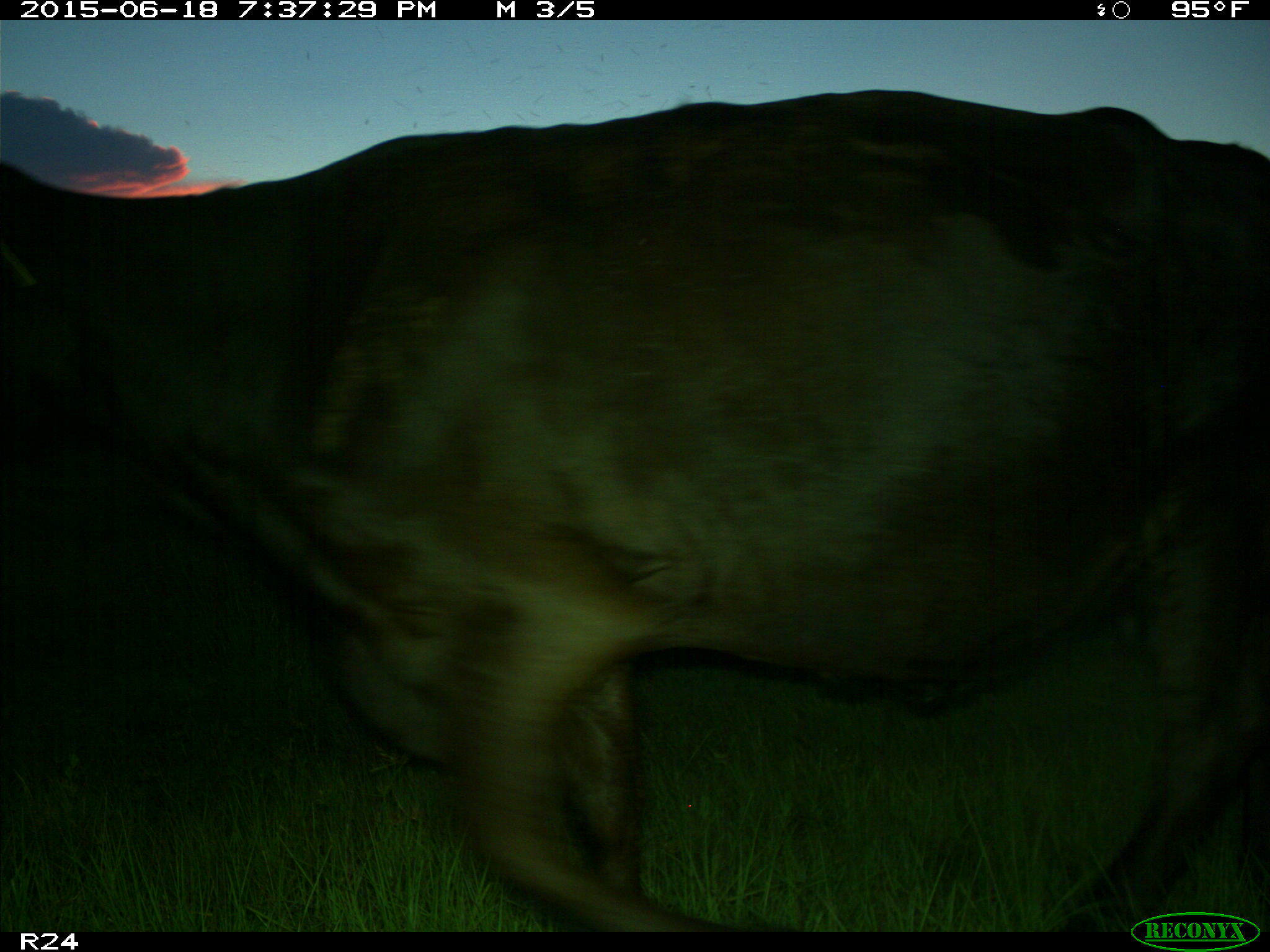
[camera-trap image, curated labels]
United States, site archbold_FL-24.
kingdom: Animalia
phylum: Chordata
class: Mammalia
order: Artiodactyla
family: Bovidae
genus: Bos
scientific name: Bos taurus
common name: domestic cow